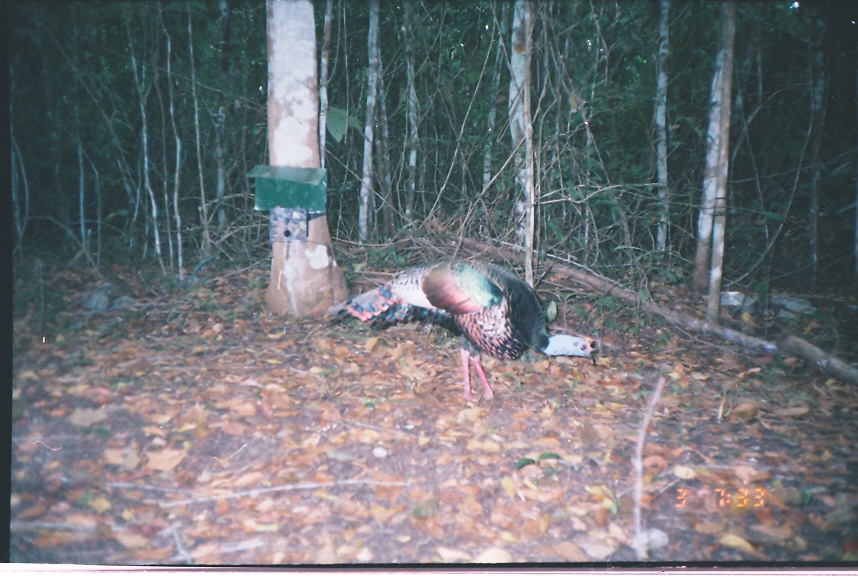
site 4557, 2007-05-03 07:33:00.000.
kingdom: Animalia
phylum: Chordata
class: Aves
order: Galliformes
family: Phasianidae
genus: Meleagris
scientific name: Meleagris ocellata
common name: ocellated turkey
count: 1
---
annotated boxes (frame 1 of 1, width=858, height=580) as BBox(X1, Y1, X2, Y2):
meleagris ocellata: BBox(300, 257, 599, 402)